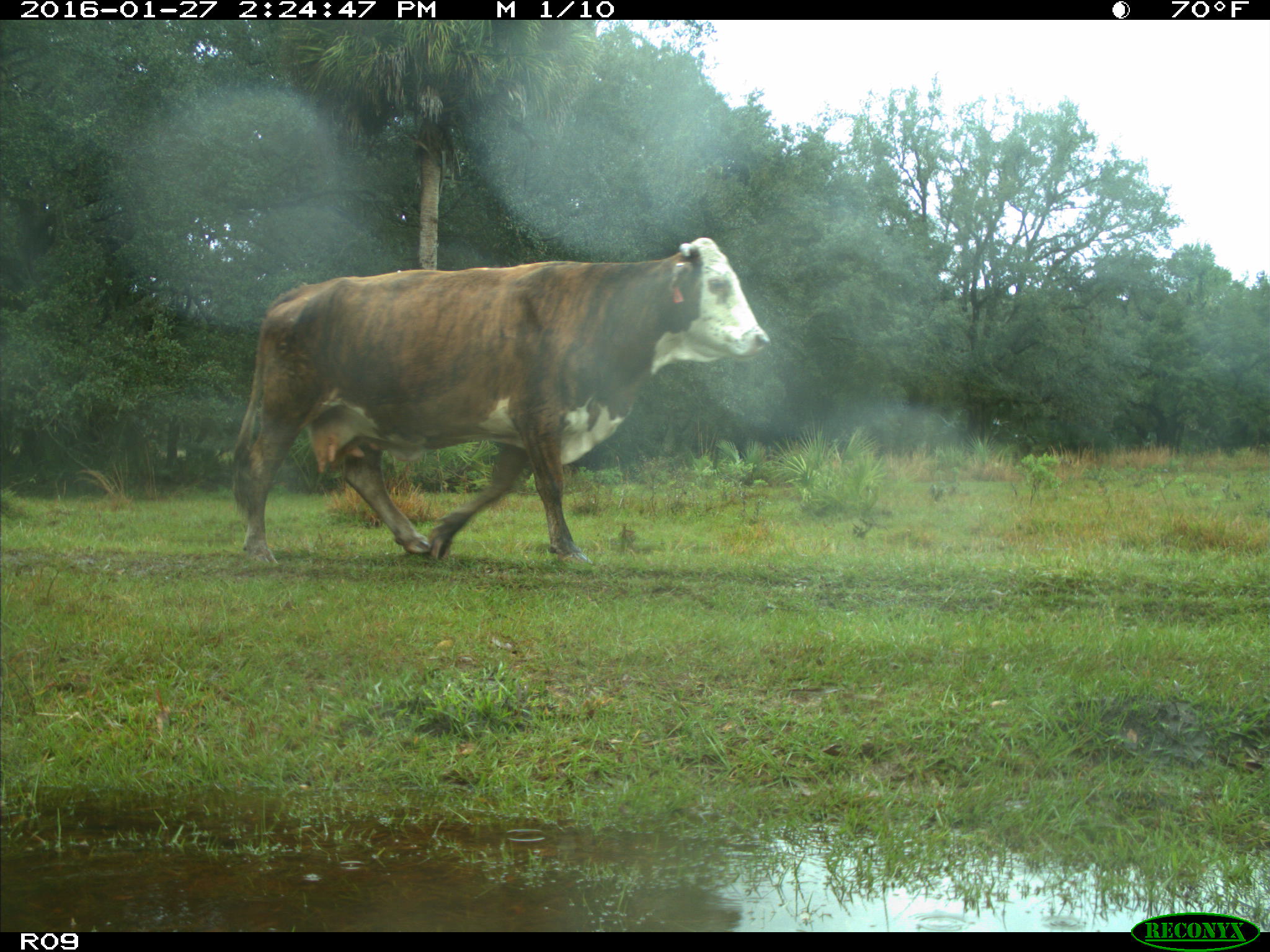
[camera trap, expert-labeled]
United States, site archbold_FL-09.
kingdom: Animalia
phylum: Chordata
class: Mammalia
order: Artiodactyla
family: Bovidae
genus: Bos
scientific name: Bos taurus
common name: domestic cow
Bos taurus (domestic cow).